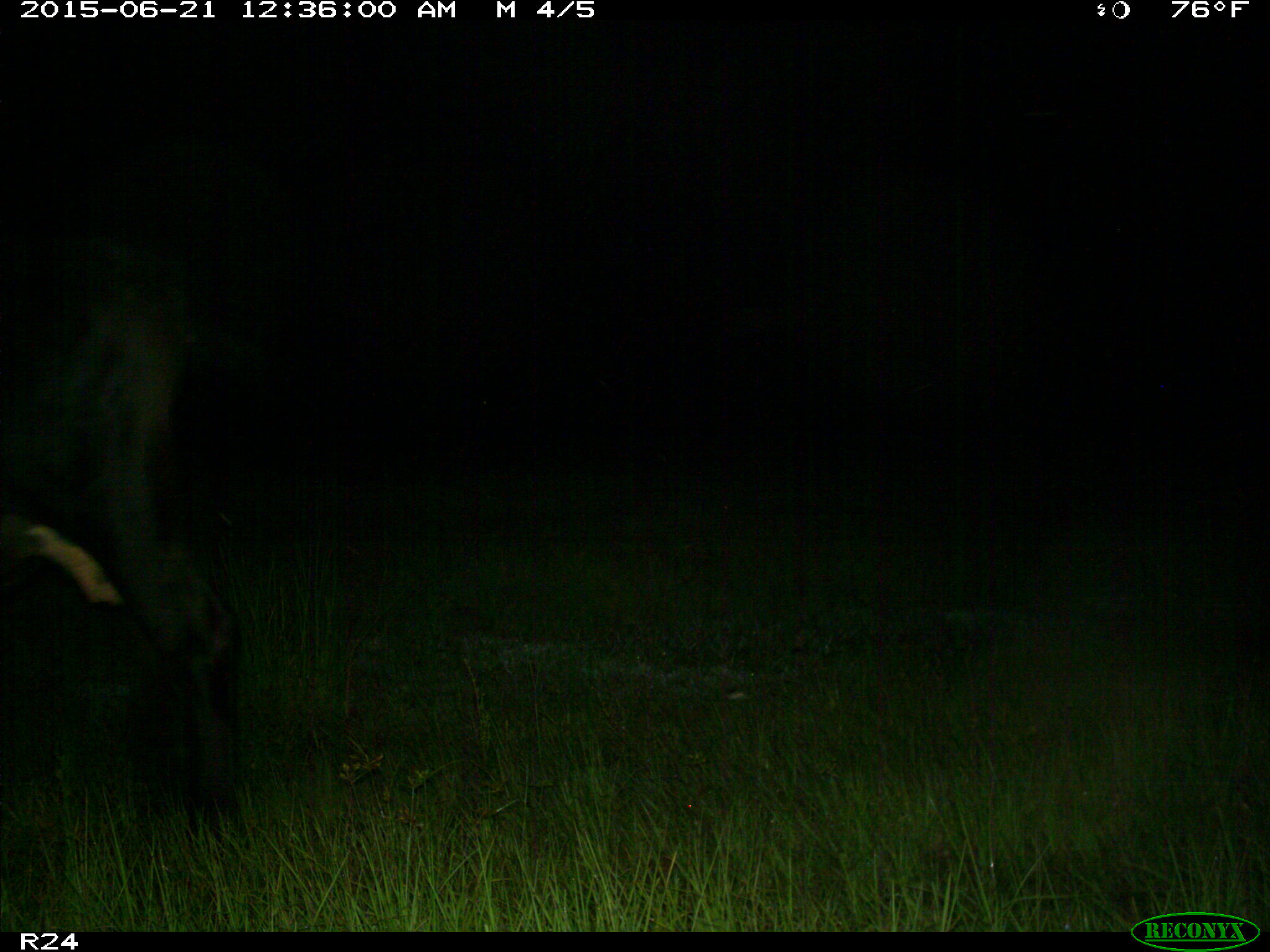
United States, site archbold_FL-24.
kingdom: Animalia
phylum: Chordata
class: Mammalia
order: Artiodactyla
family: Bovidae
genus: Bos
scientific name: Bos taurus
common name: domestic cow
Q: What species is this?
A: Bos taurus (domestic cow).